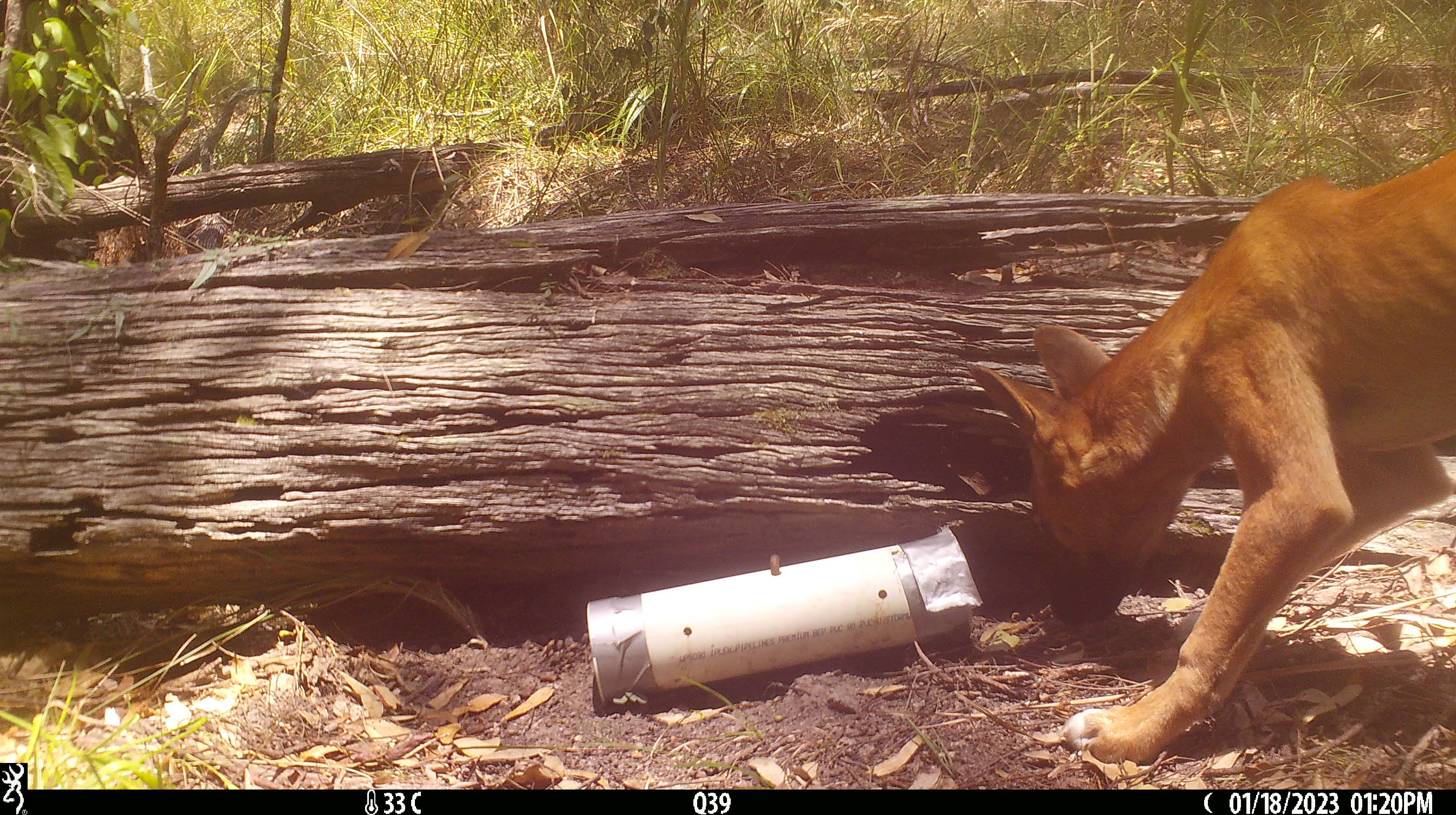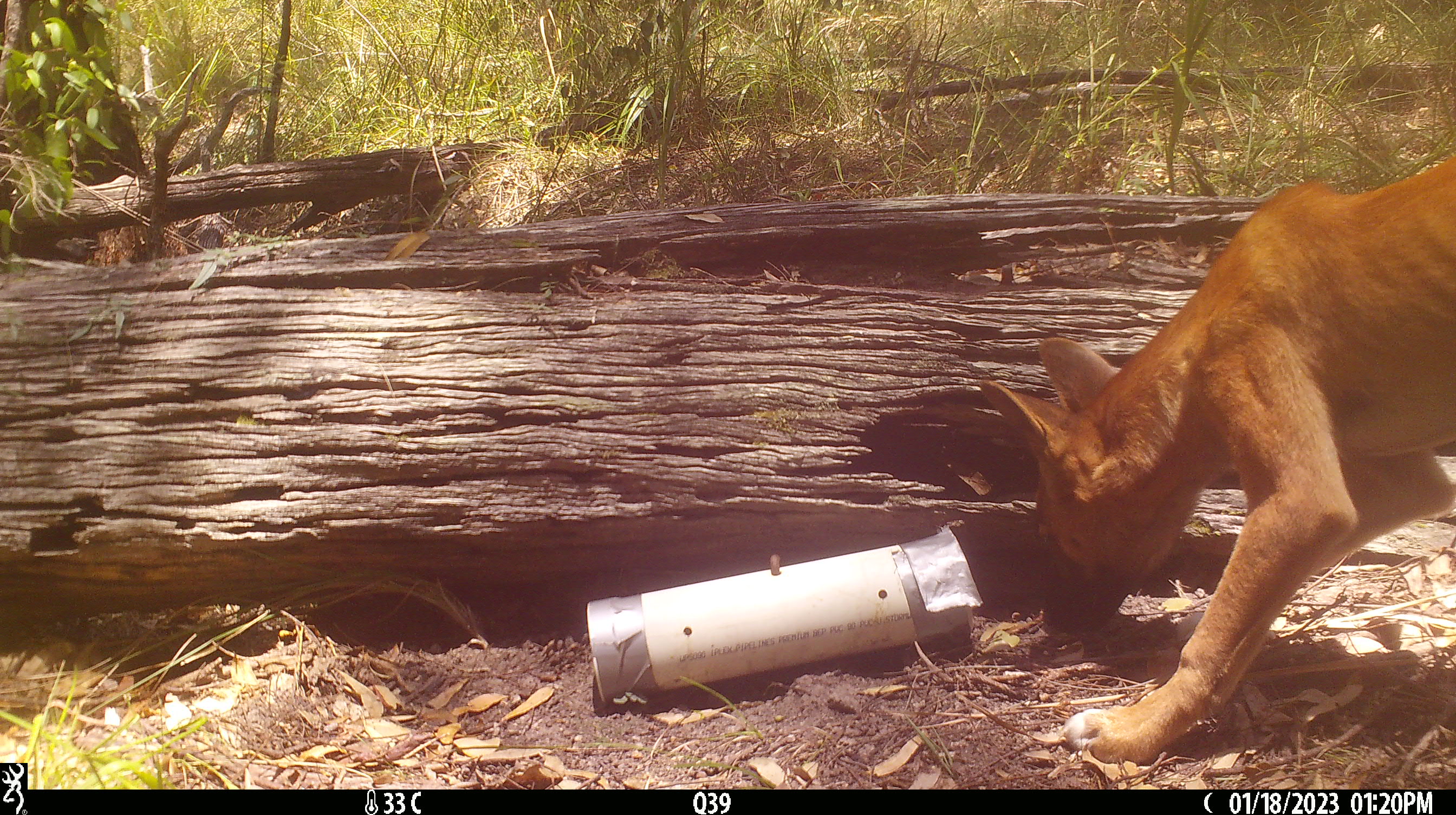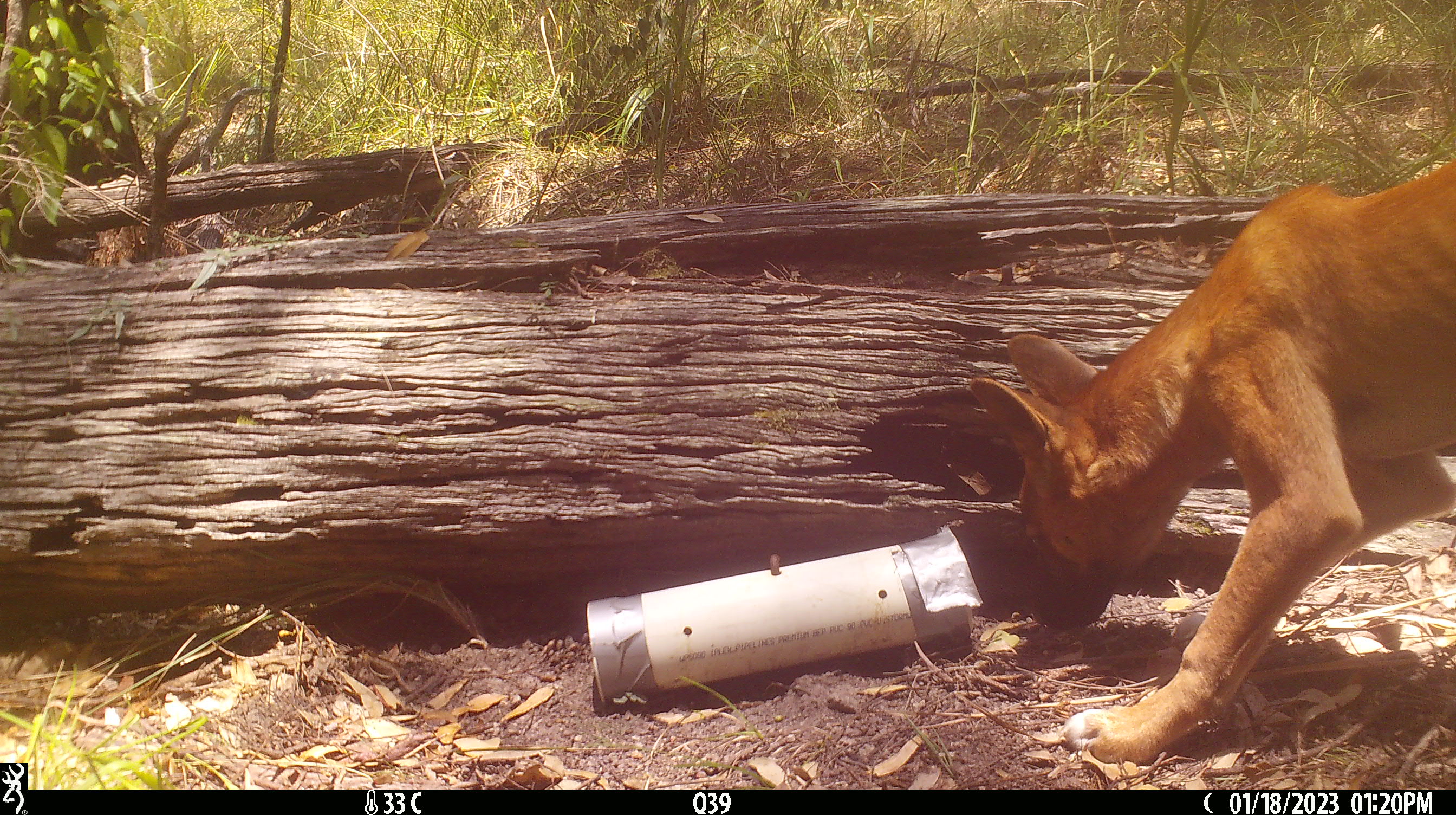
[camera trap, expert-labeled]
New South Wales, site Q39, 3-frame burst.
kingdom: Animalia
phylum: Chordata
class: Mammalia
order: Carnivora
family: Canidae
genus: Canis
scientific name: Canis familiaris dingo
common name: dingo